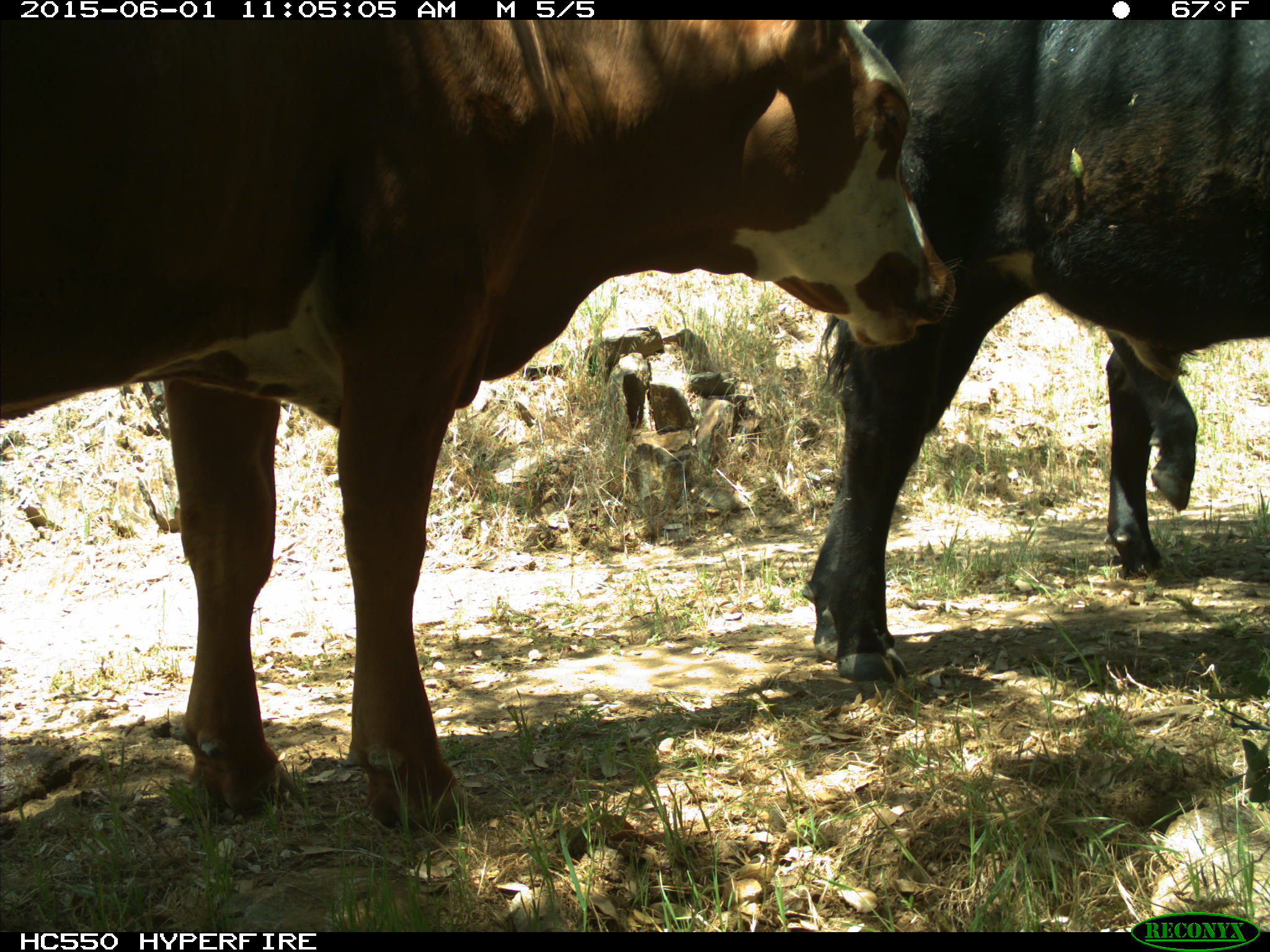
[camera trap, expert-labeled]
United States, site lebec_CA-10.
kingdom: Animalia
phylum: Chordata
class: Mammalia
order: Artiodactyla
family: Bovidae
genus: Bos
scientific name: Bos taurus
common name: domestic cow